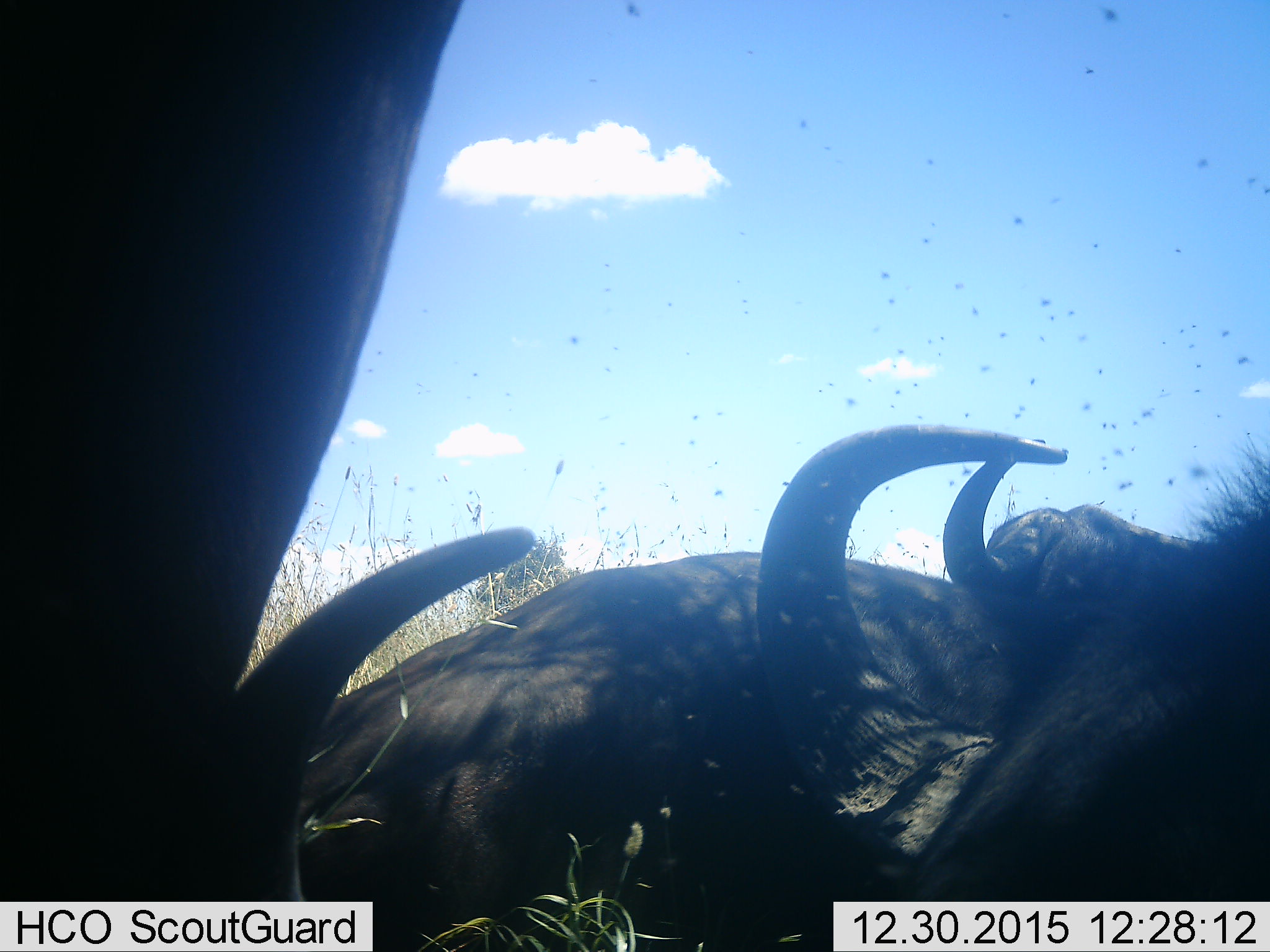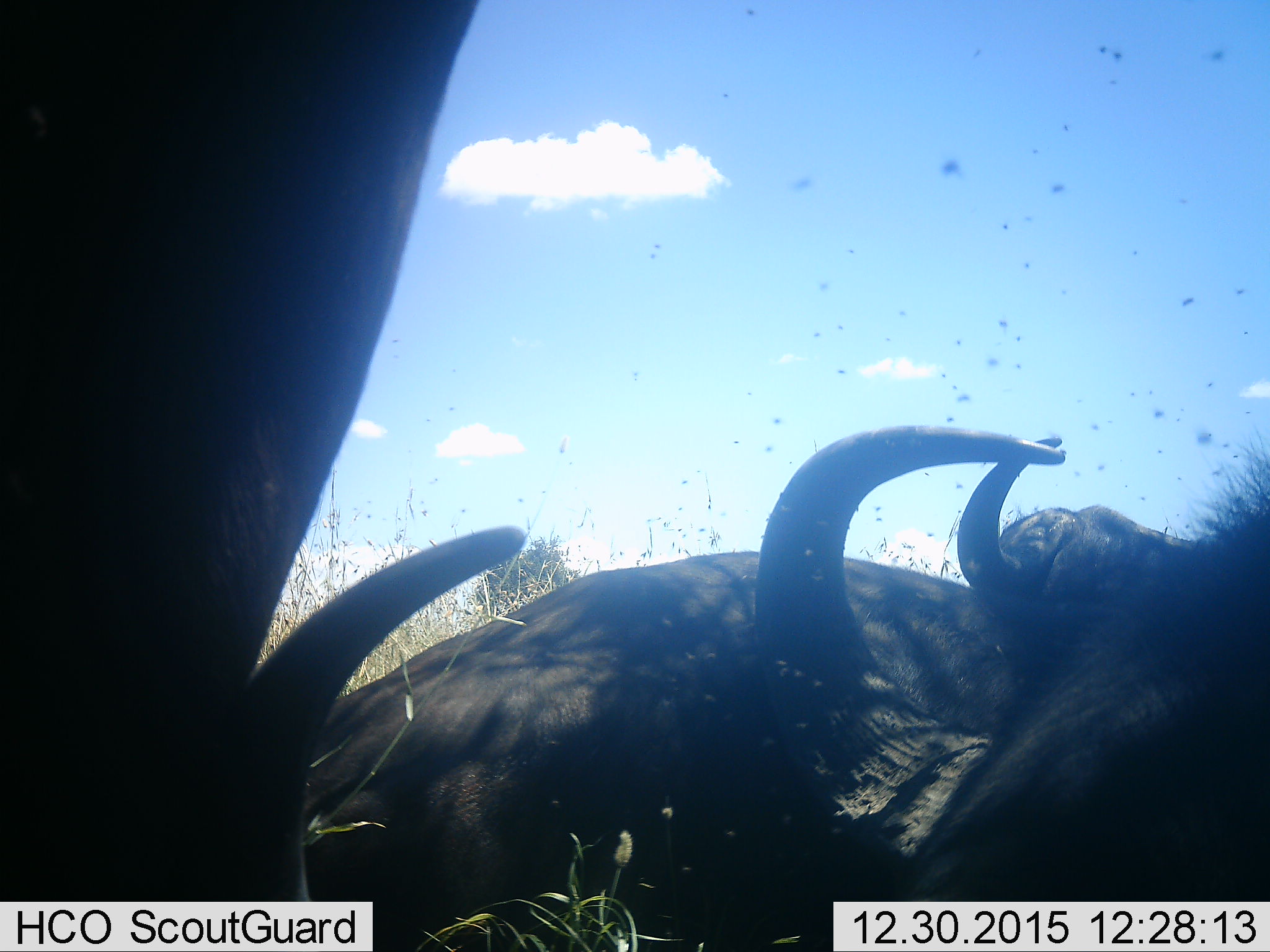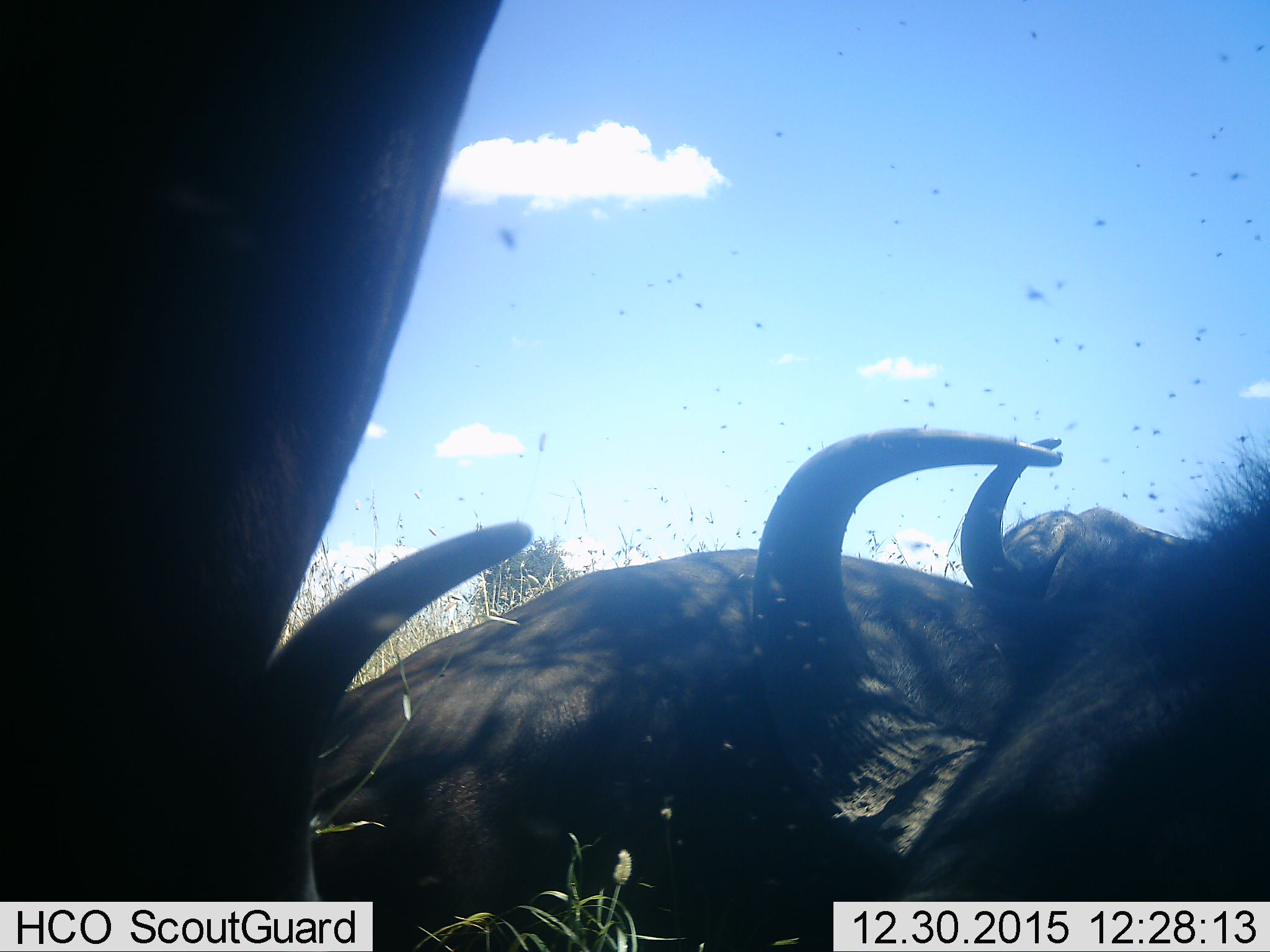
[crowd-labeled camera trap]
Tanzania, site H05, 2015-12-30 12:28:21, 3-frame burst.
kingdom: Animalia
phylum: Chordata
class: Mammalia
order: Artiodactyla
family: Bovidae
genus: Syncerus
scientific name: Syncerus caffer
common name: cape buffalo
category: buffalo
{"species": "buffalo (cape buffalo) (Syncerus caffer)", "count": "3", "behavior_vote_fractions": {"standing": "0%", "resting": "100%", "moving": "0%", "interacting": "0%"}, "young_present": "0%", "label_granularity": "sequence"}